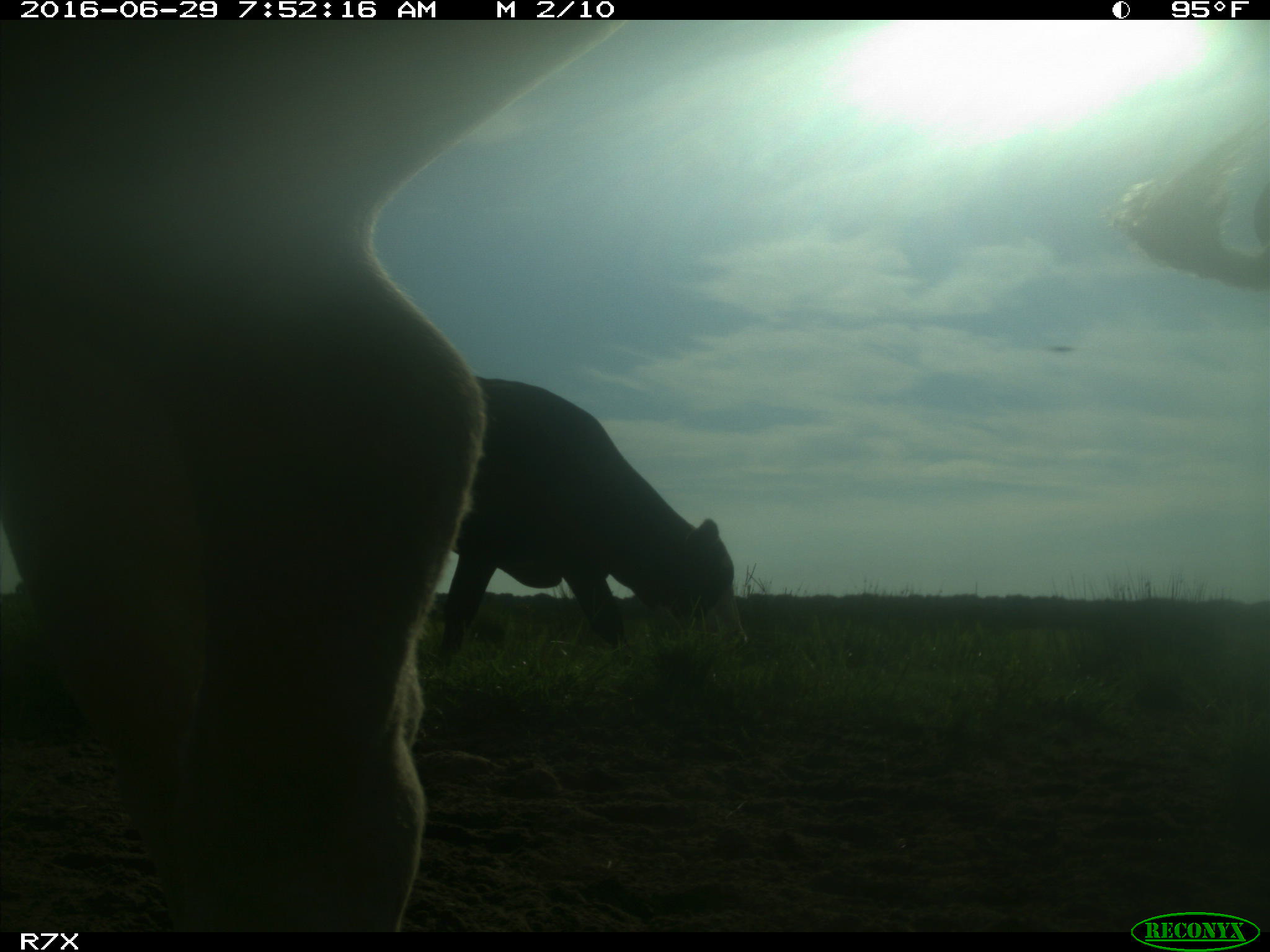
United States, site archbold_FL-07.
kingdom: Animalia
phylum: Chordata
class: Mammalia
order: Artiodactyla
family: Bovidae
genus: Bos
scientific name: Bos taurus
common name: domestic cow